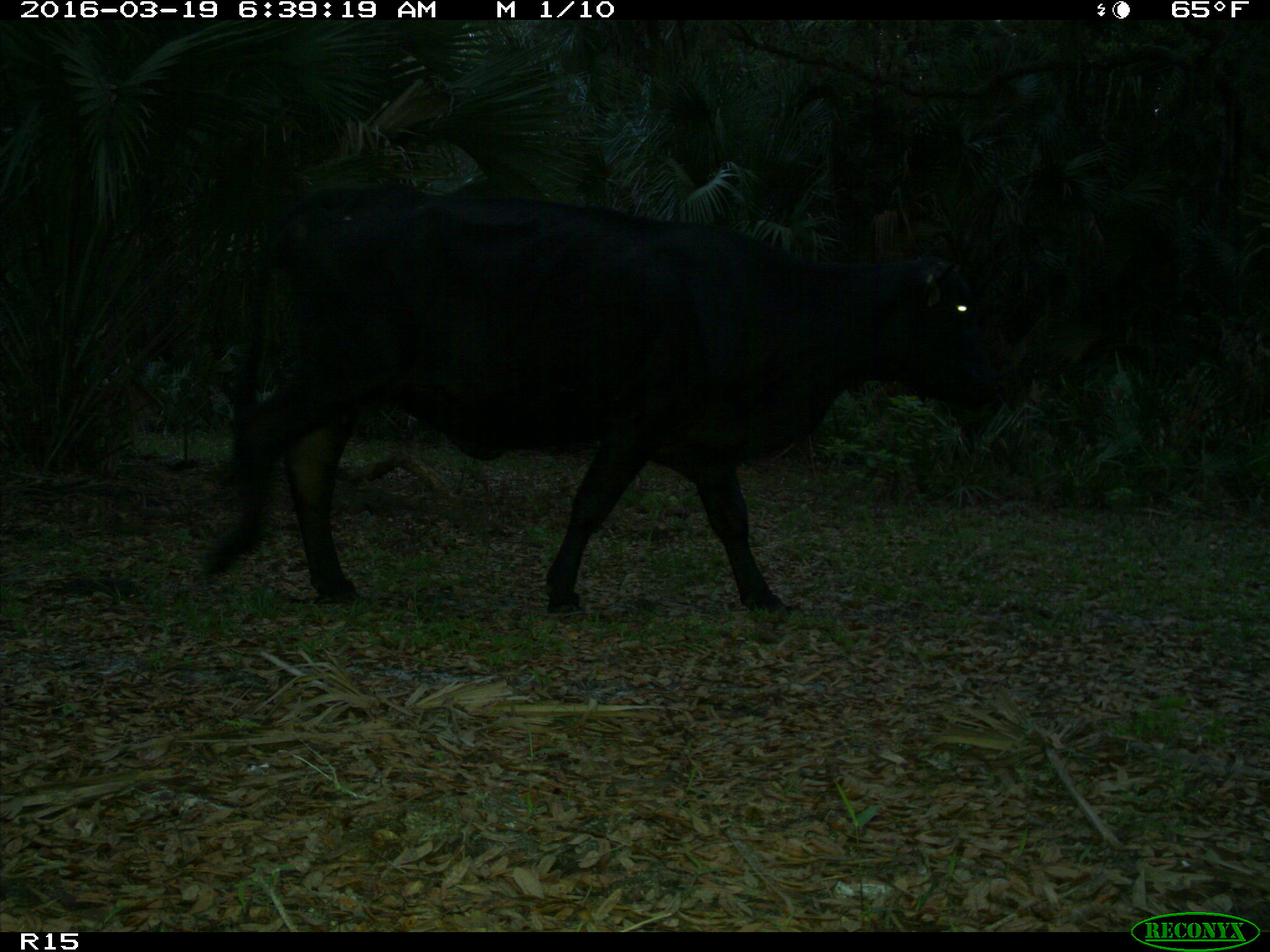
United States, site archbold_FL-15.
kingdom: Animalia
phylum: Chordata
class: Mammalia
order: Artiodactyla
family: Bovidae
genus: Bos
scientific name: Bos taurus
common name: domestic cow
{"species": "Bos taurus (domestic cow)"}